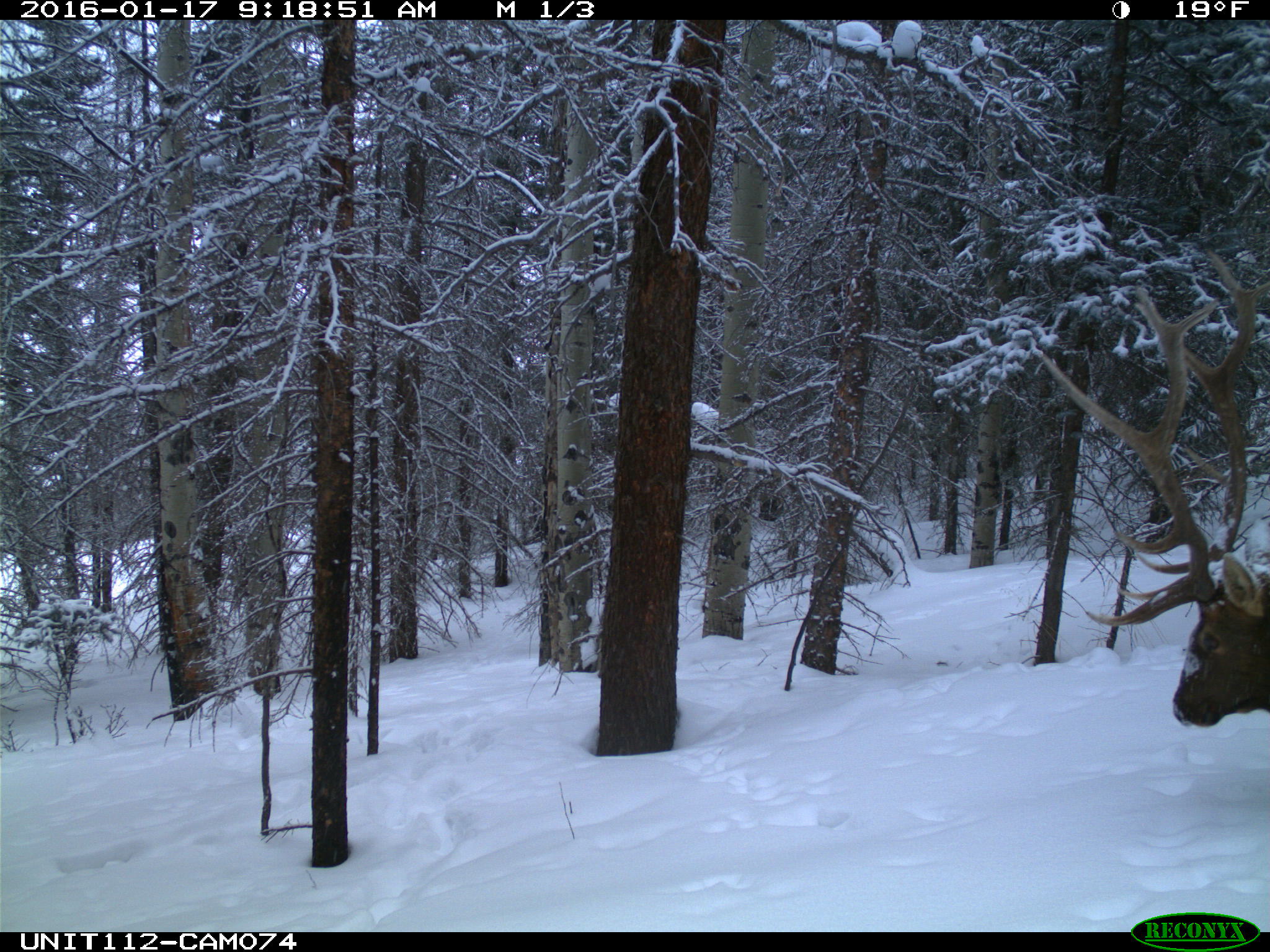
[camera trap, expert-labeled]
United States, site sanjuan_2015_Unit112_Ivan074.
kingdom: Animalia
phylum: Chordata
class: Mammalia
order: Artiodactyla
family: Cervidae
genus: Cervus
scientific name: Cervus elaphus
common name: red deer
Cervus elaphus (red deer).